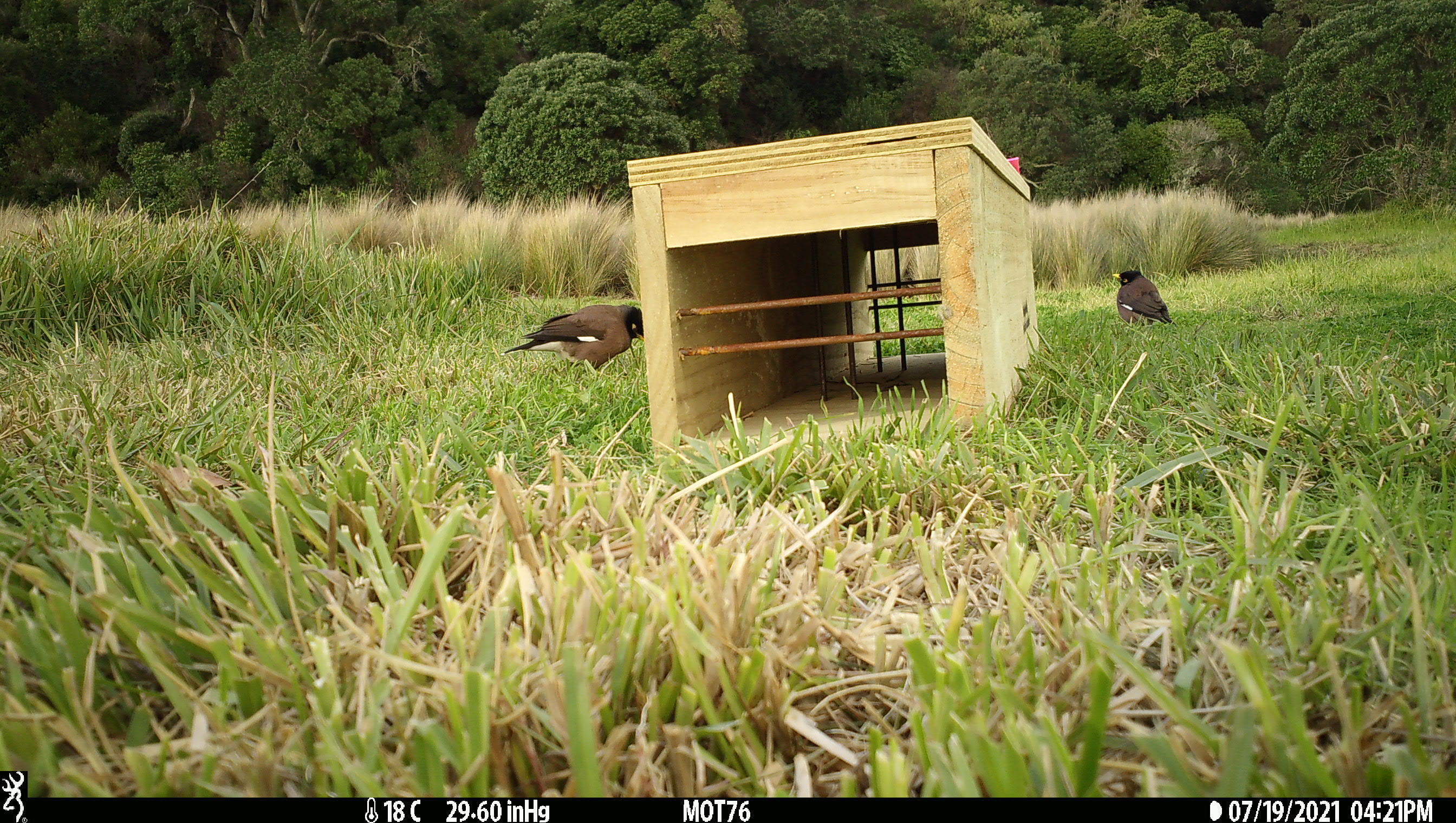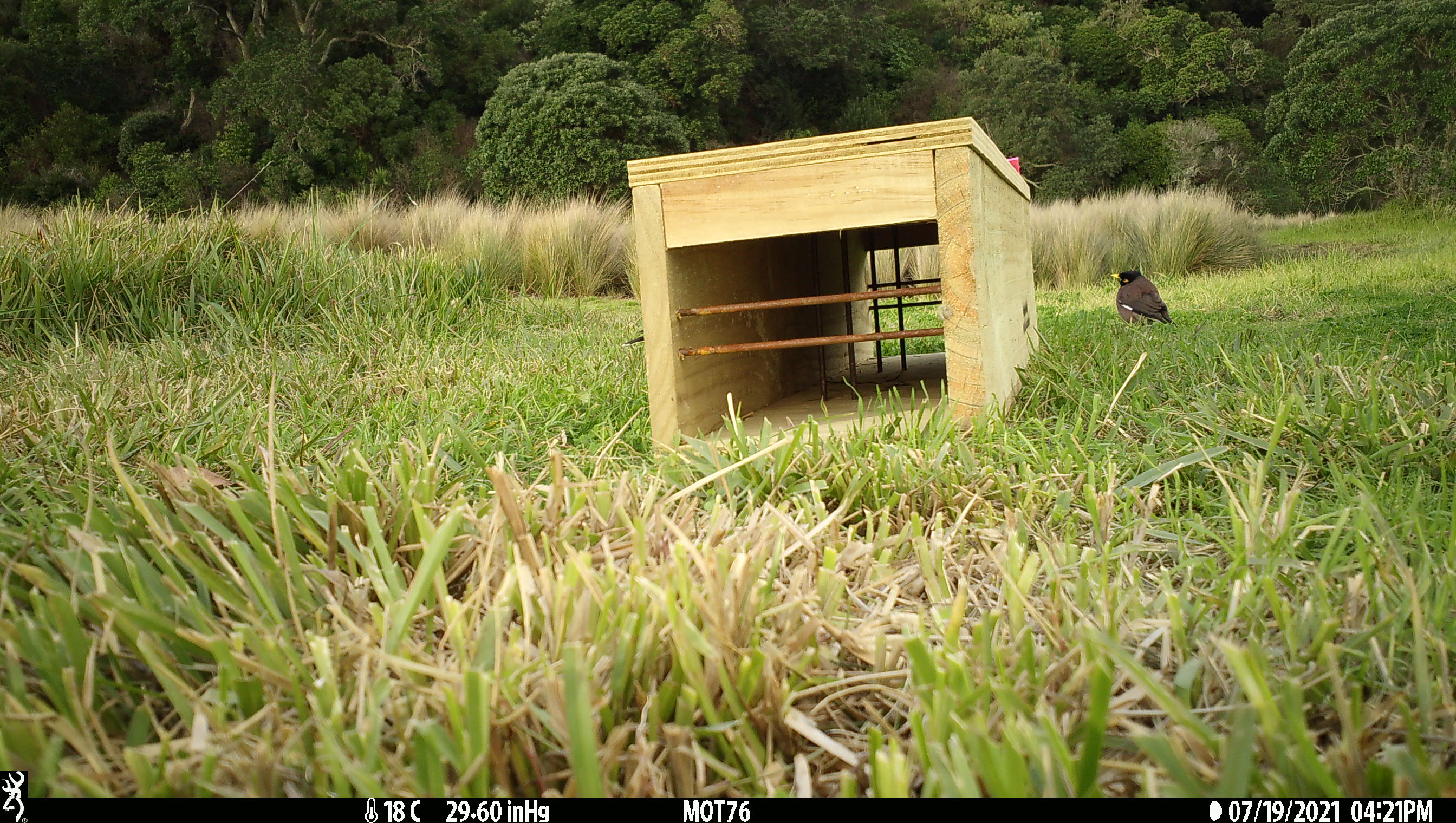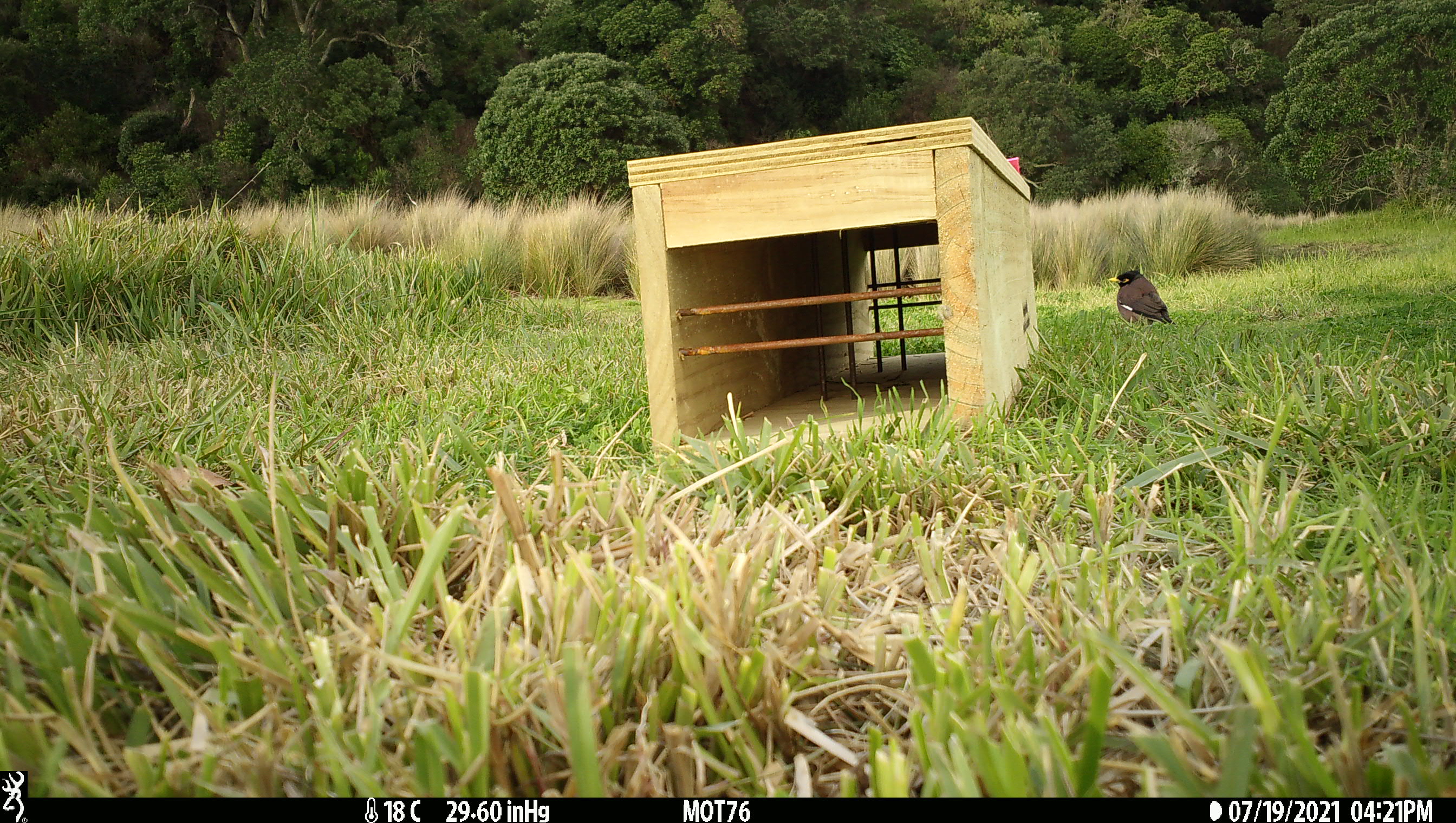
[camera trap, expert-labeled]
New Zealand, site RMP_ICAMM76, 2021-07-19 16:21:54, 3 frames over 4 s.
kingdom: Animalia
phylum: Chordata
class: Aves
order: Passeriformes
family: Sturnidae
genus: Acridotheres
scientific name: Acridotheres tristis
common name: common myna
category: myna